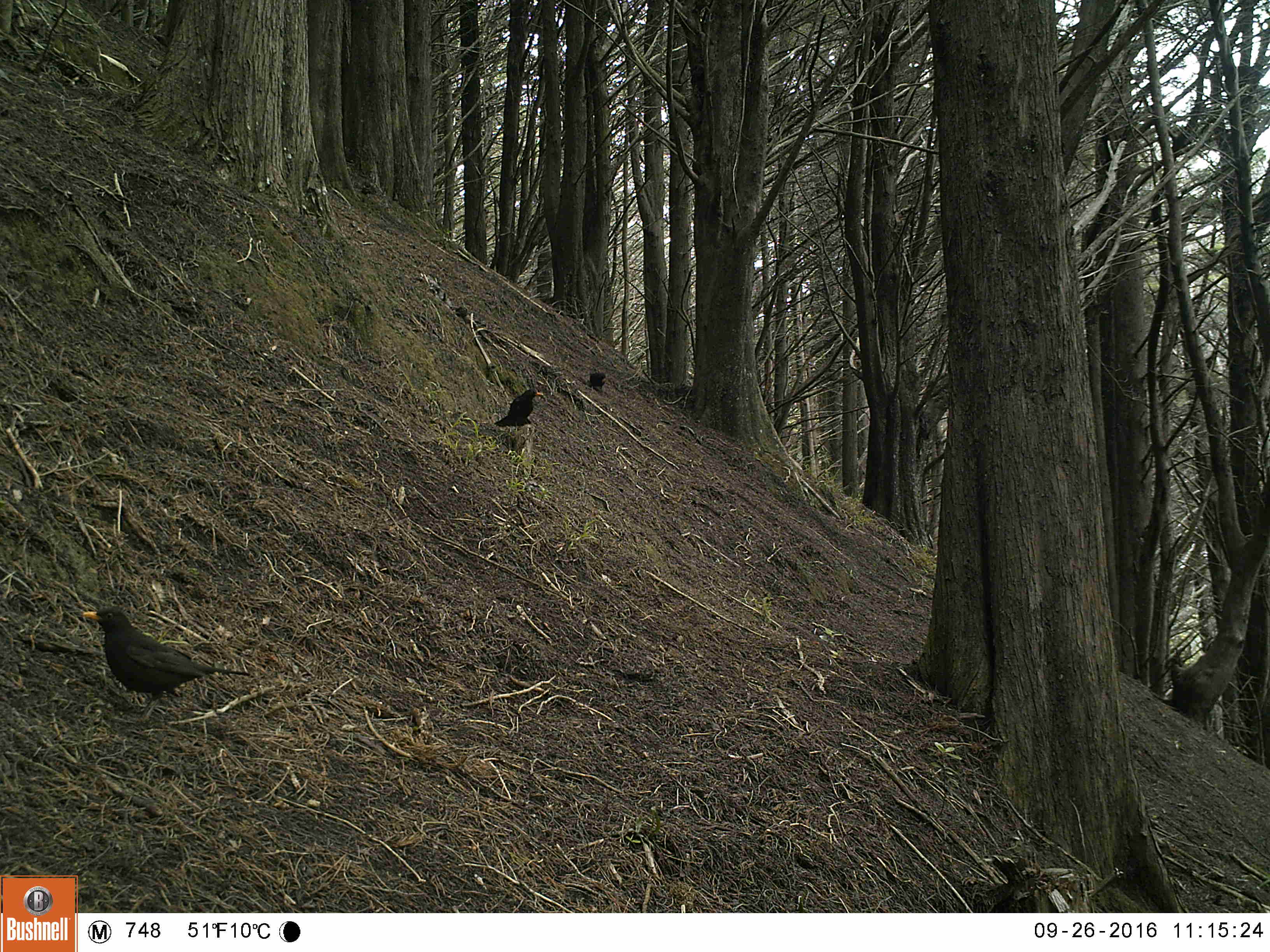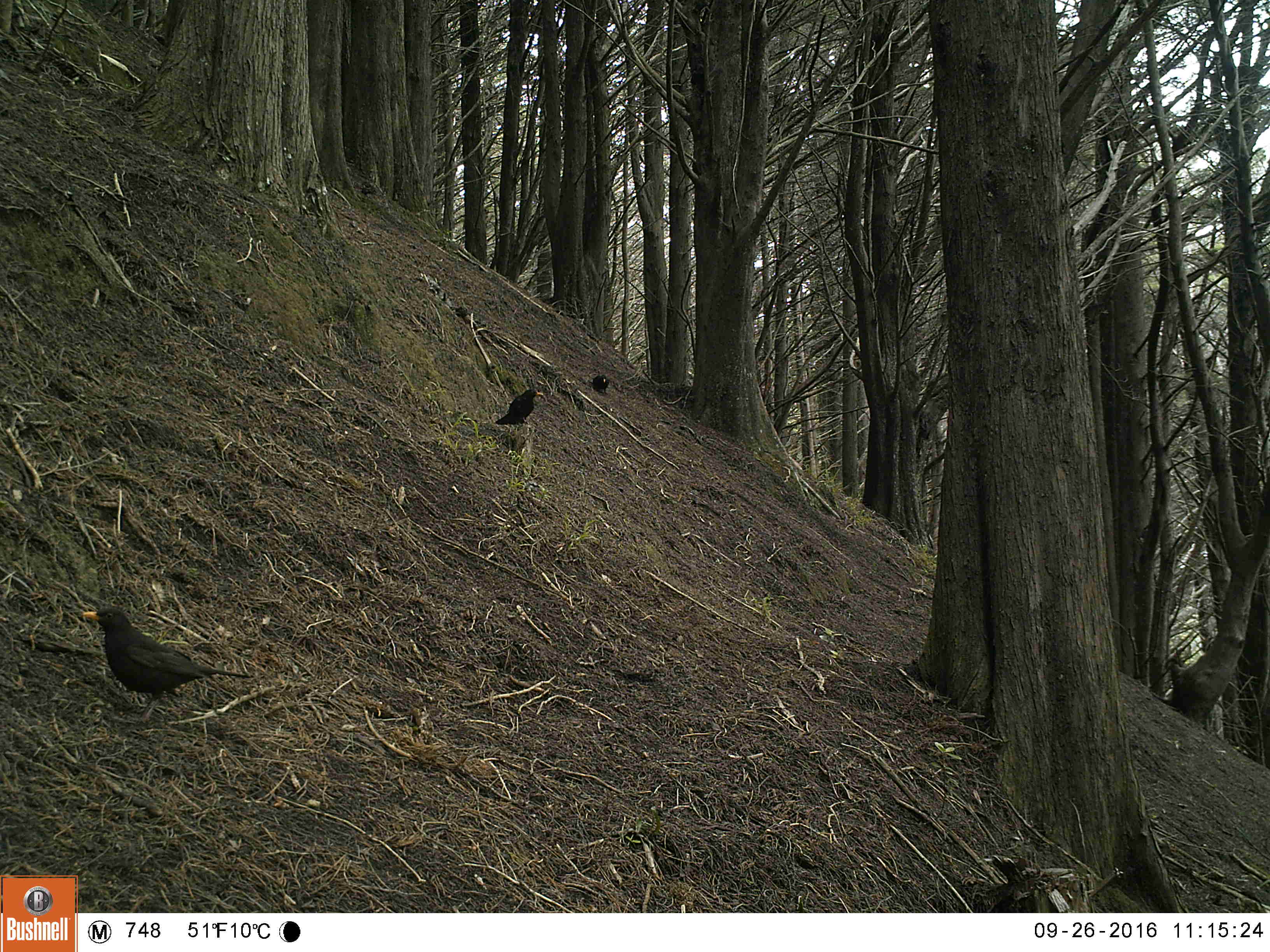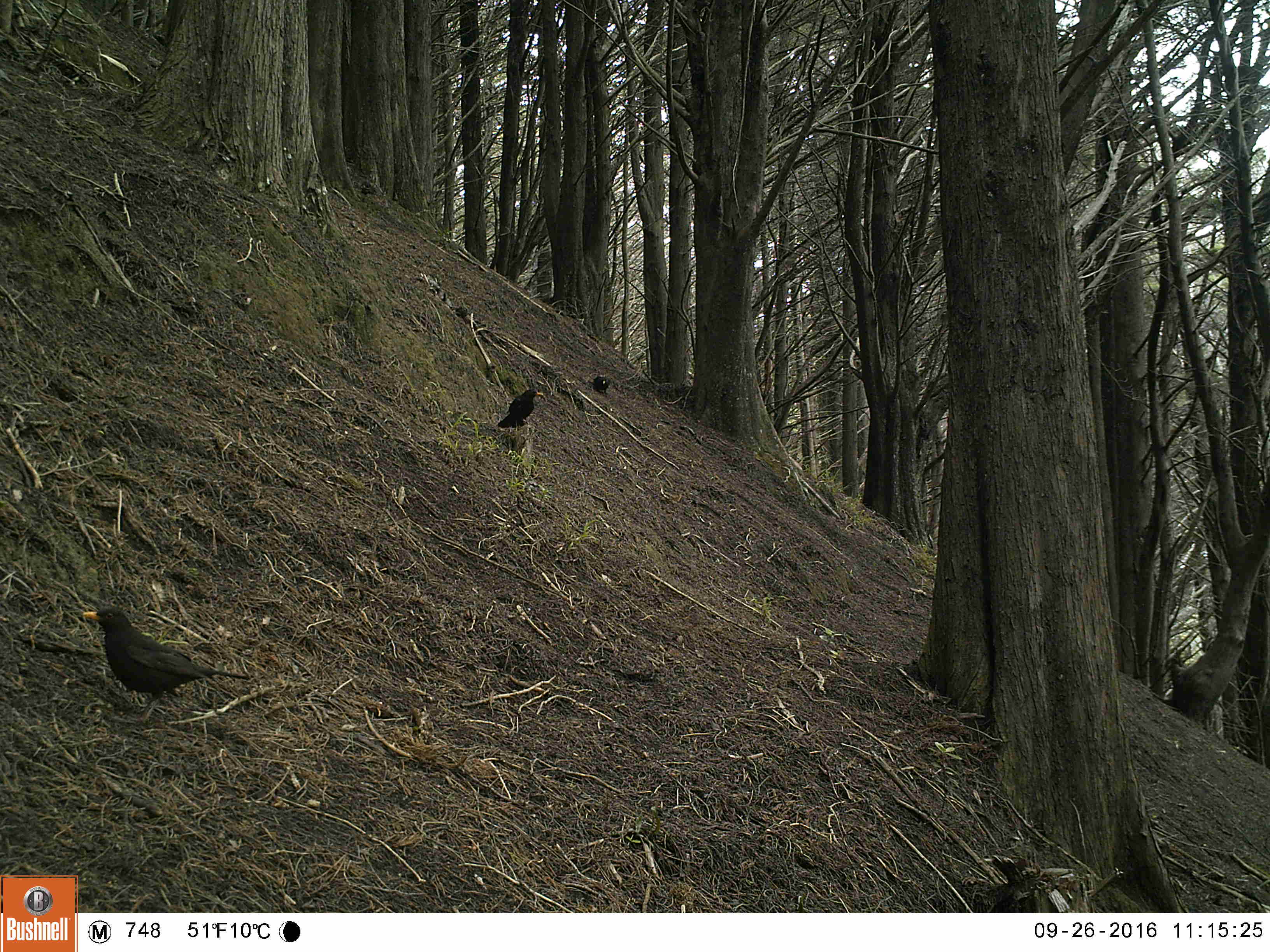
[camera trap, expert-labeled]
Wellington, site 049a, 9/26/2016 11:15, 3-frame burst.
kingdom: Animalia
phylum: Chordata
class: Aves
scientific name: Aves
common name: bird